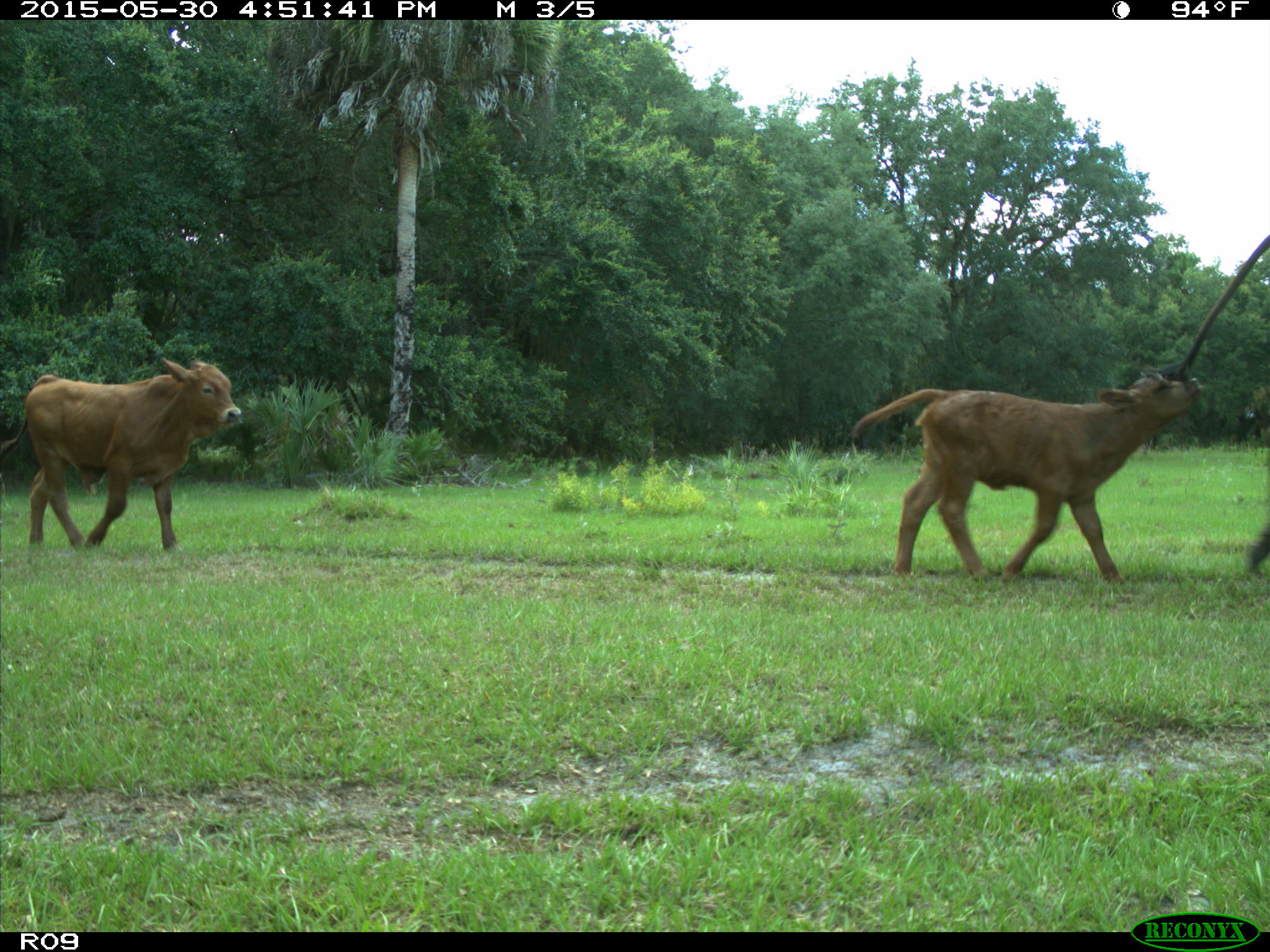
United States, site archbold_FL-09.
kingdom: Animalia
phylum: Chordata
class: Mammalia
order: Artiodactyla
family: Bovidae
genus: Bos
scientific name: Bos taurus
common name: domestic cow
Bos taurus (domestic cow).